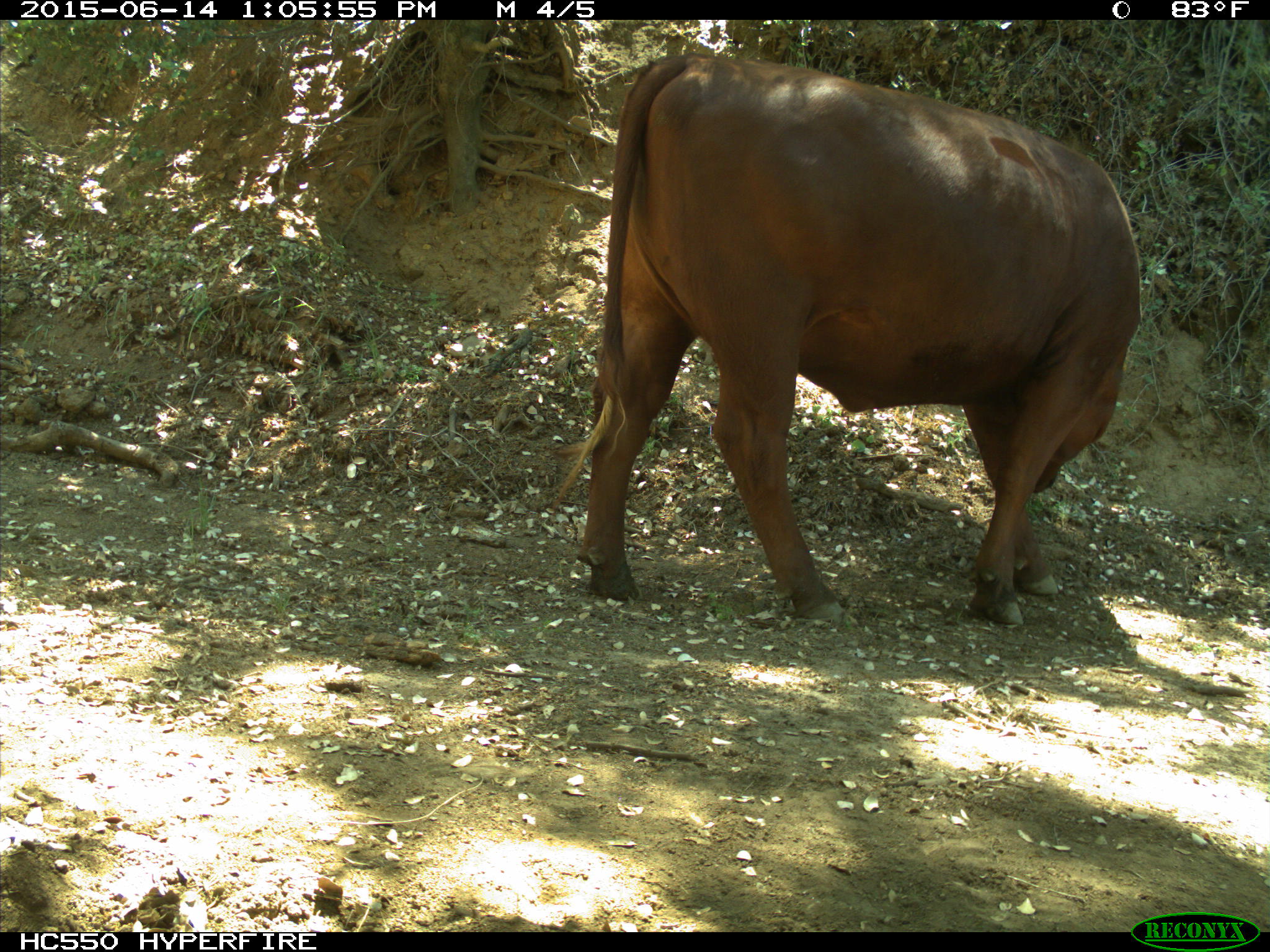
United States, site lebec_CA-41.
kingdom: Animalia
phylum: Chordata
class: Mammalia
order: Artiodactyla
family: Bovidae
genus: Bos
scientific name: Bos taurus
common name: domestic cow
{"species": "Bos taurus (domestic cow)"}